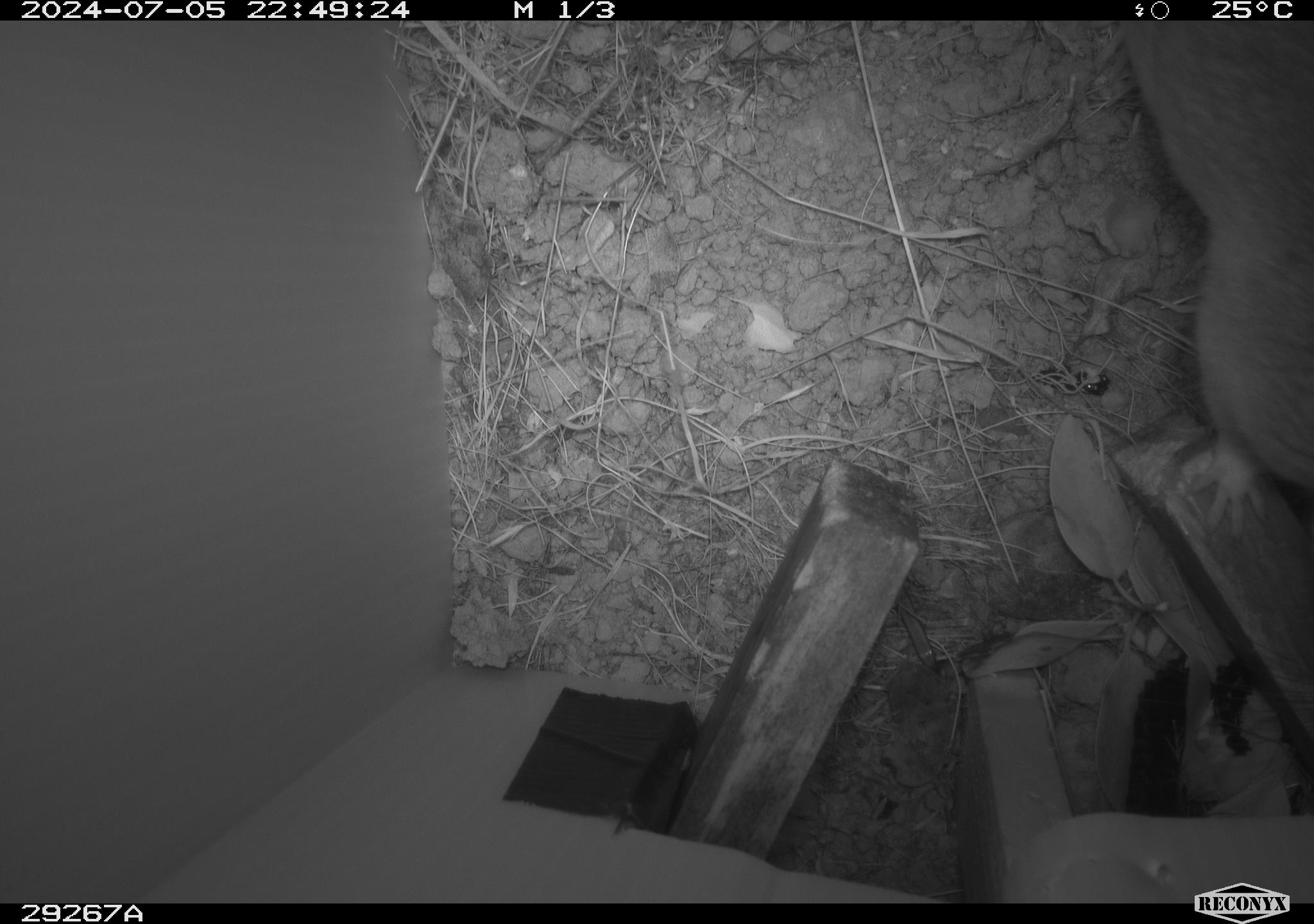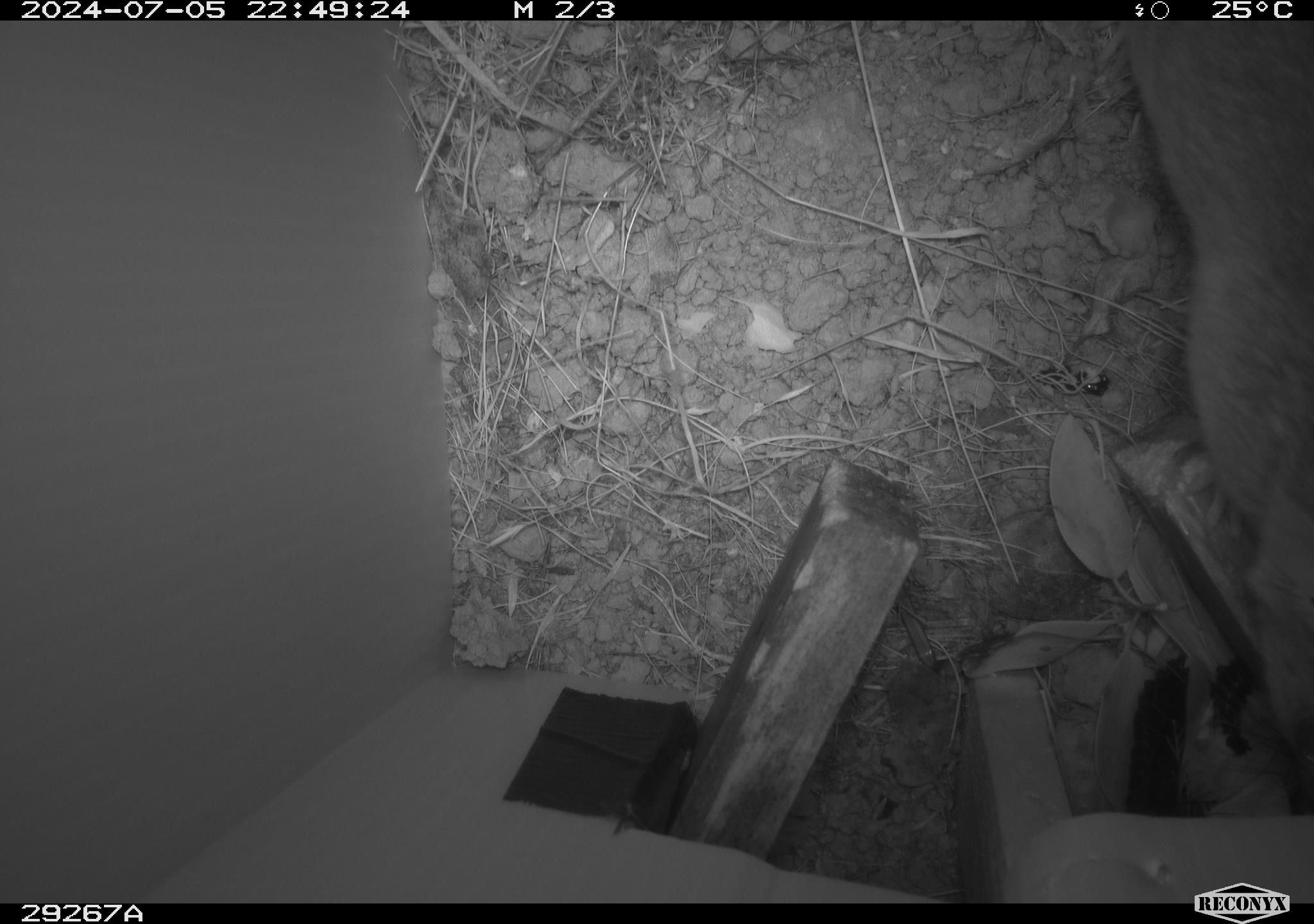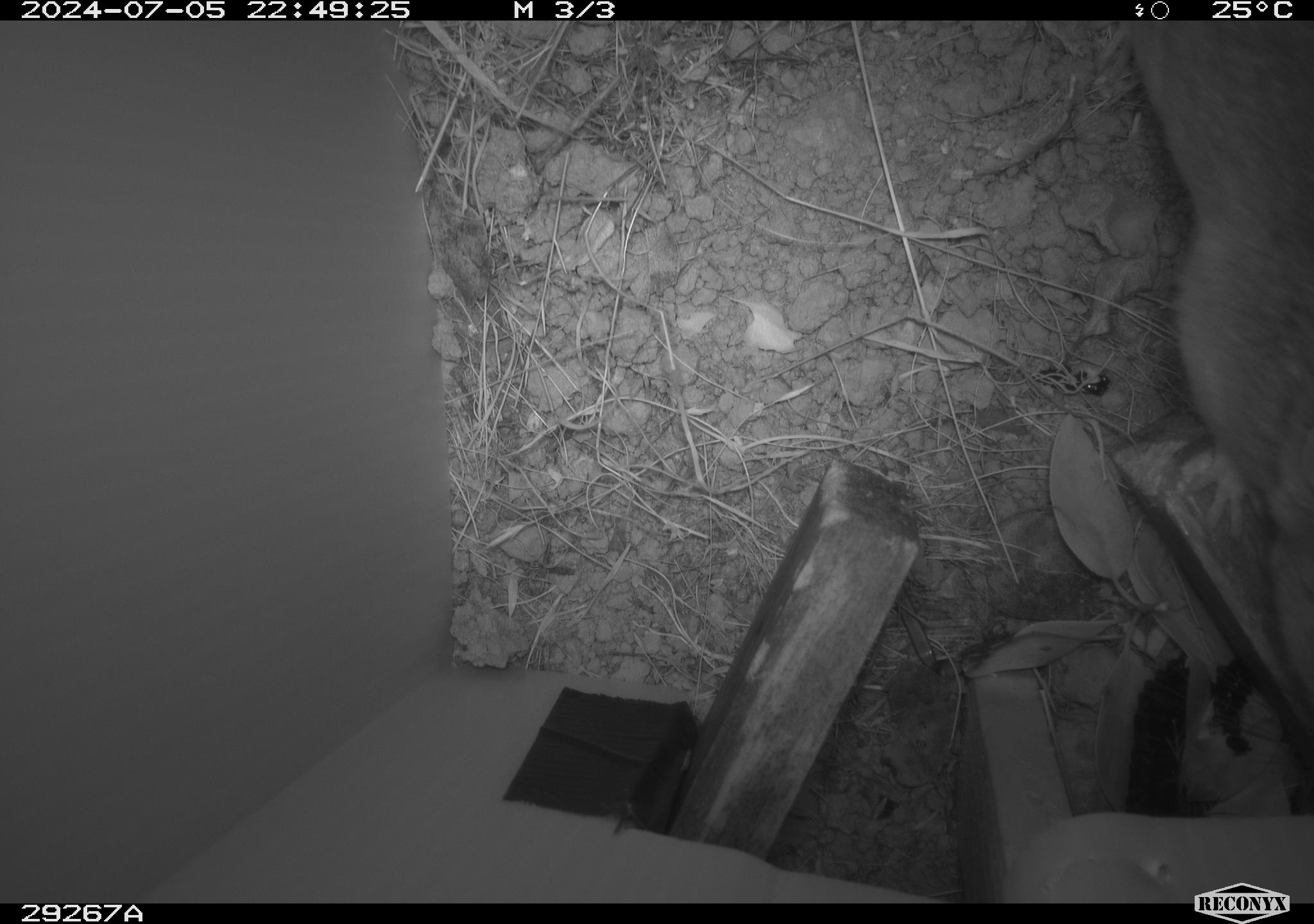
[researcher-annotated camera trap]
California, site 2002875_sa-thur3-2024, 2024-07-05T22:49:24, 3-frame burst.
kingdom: Animalia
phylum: Chordata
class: Mammalia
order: Rodentia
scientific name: Rodentia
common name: rodent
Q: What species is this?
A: Rodent (Rodentia).